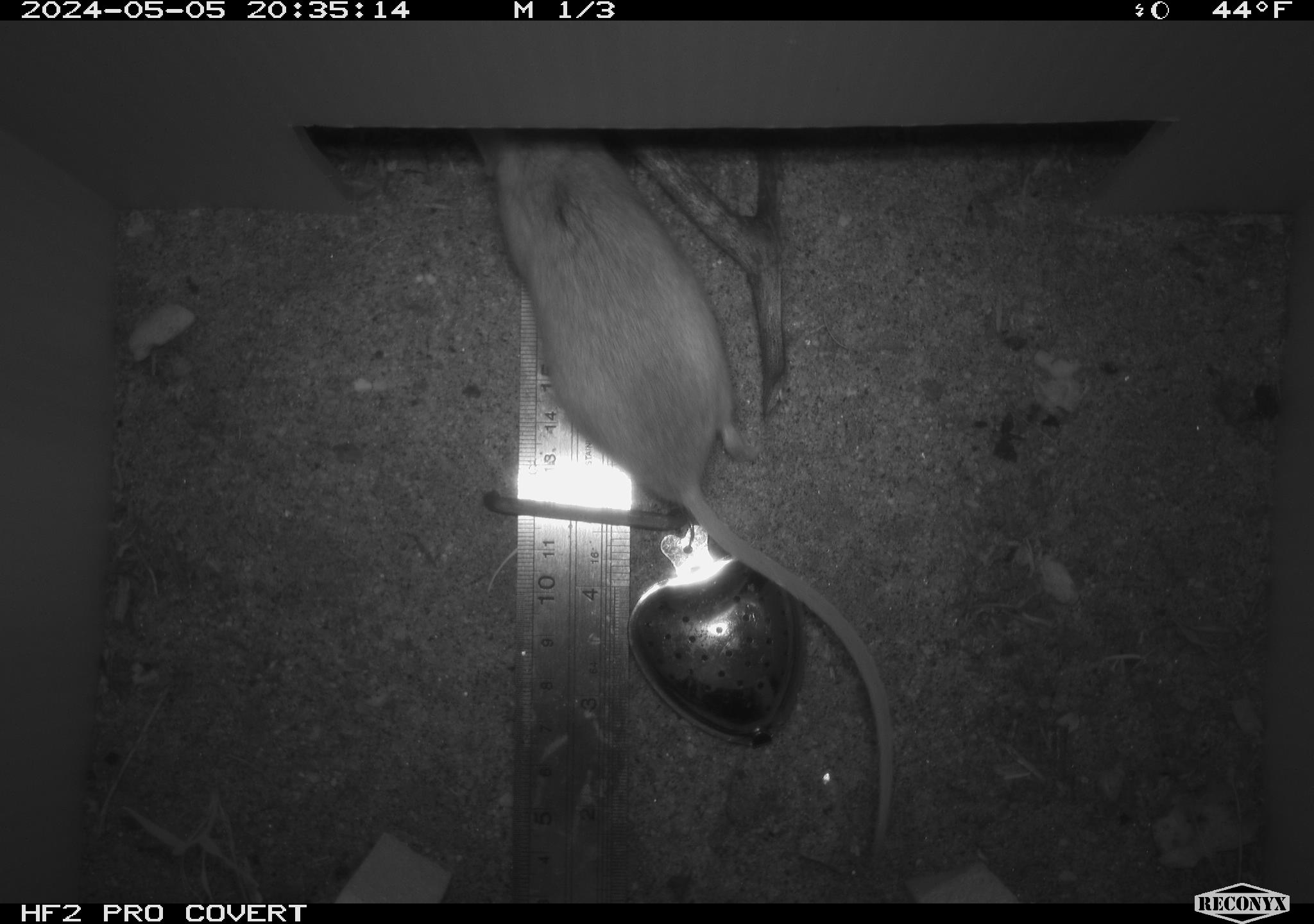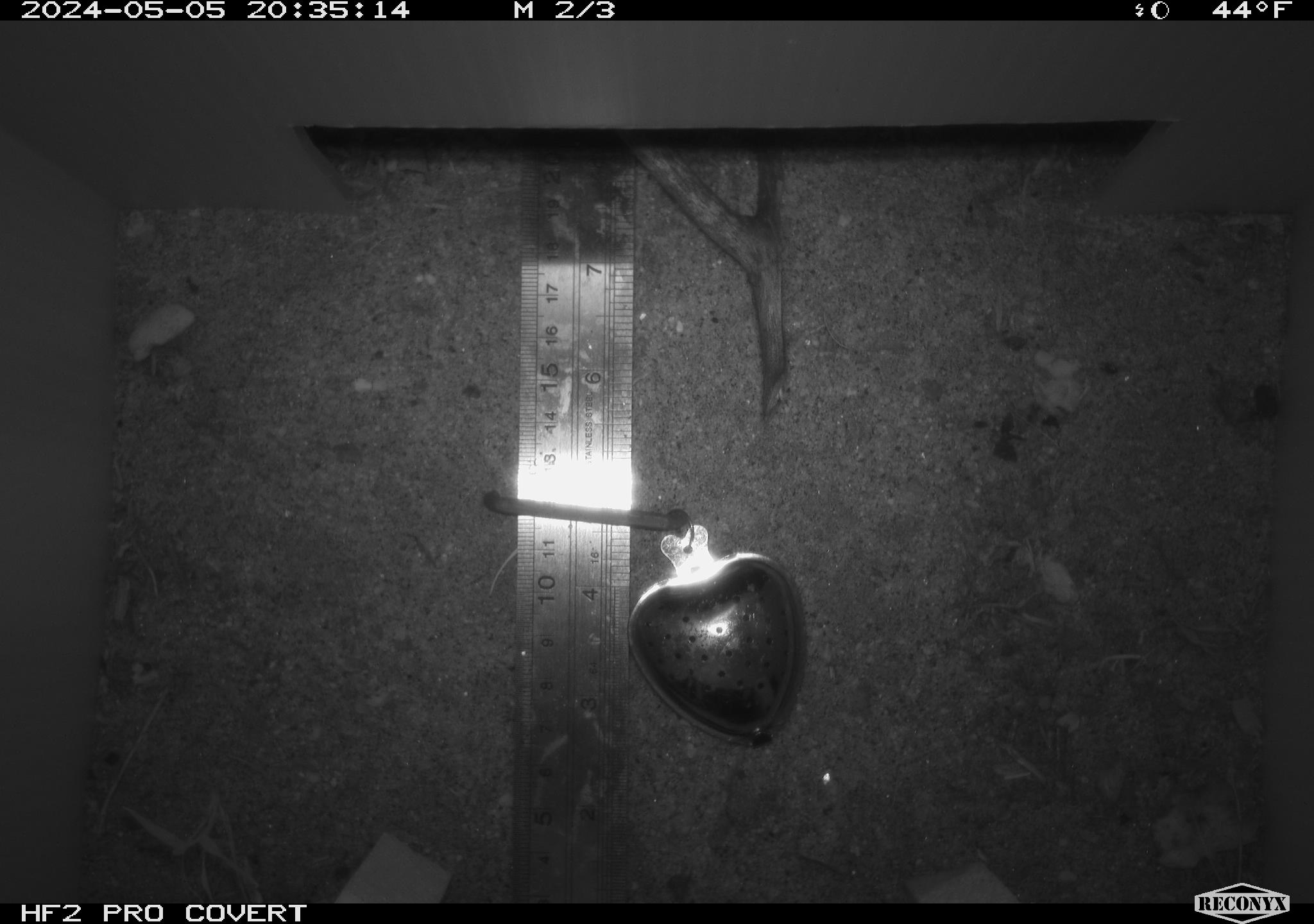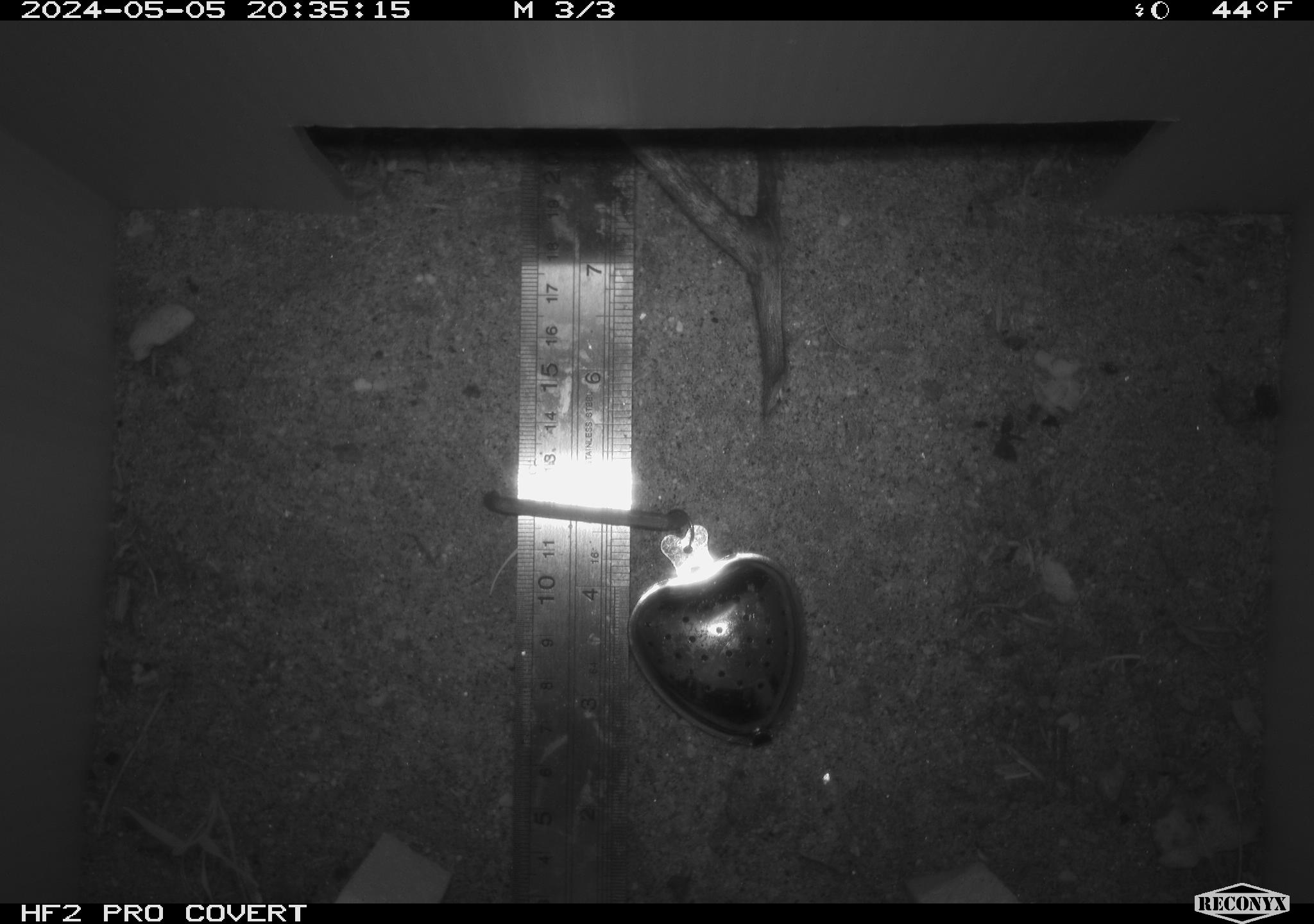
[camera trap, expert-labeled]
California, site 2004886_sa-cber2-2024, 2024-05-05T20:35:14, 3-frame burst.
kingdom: Animalia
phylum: Chordata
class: Mammalia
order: Rodentia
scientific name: Rodentia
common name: mouse species